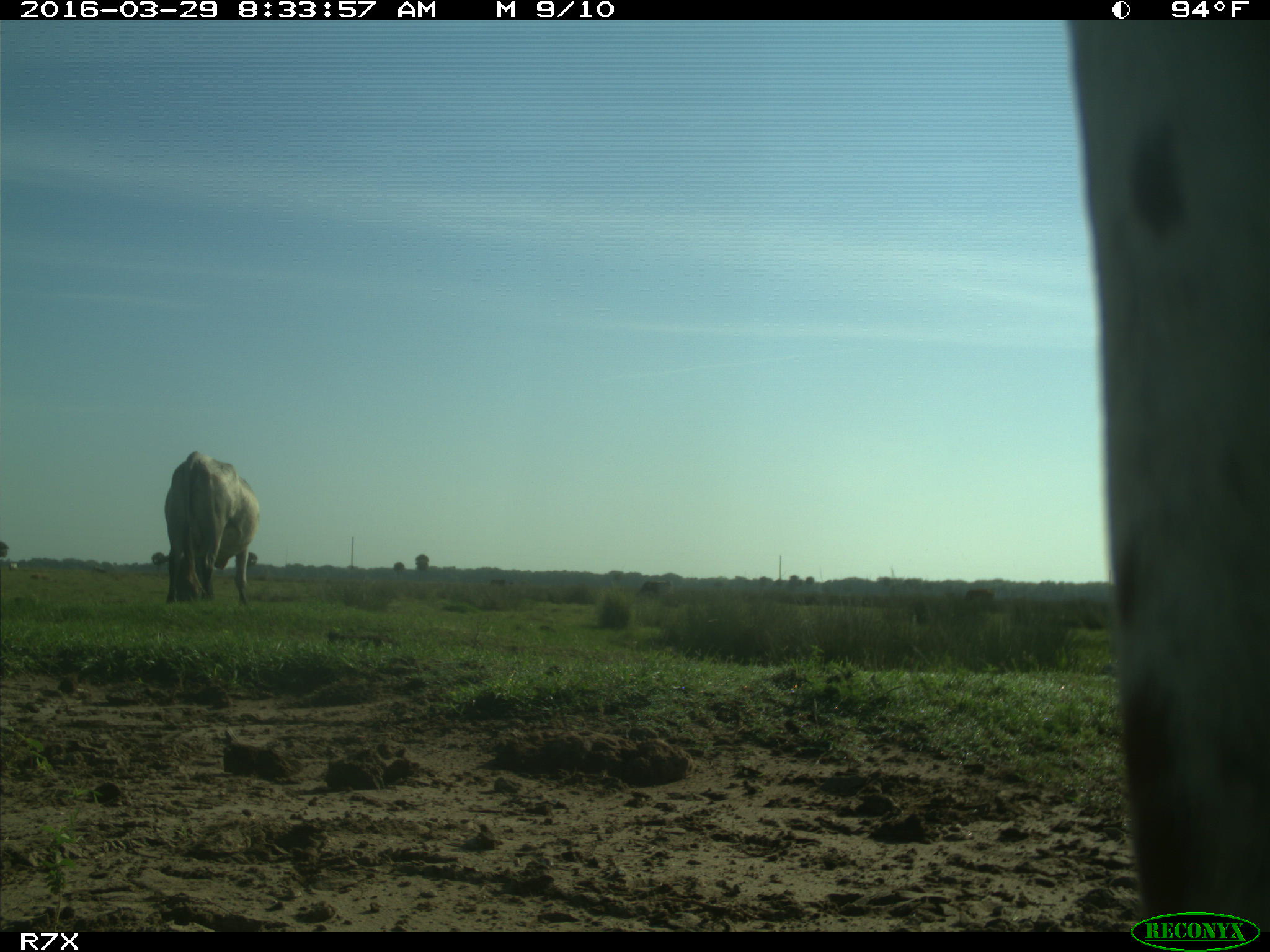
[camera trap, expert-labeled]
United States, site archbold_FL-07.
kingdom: Animalia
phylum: Chordata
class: Mammalia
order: Artiodactyla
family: Bovidae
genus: Bos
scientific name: Bos taurus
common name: domestic cow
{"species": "Bos taurus (domestic cow)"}